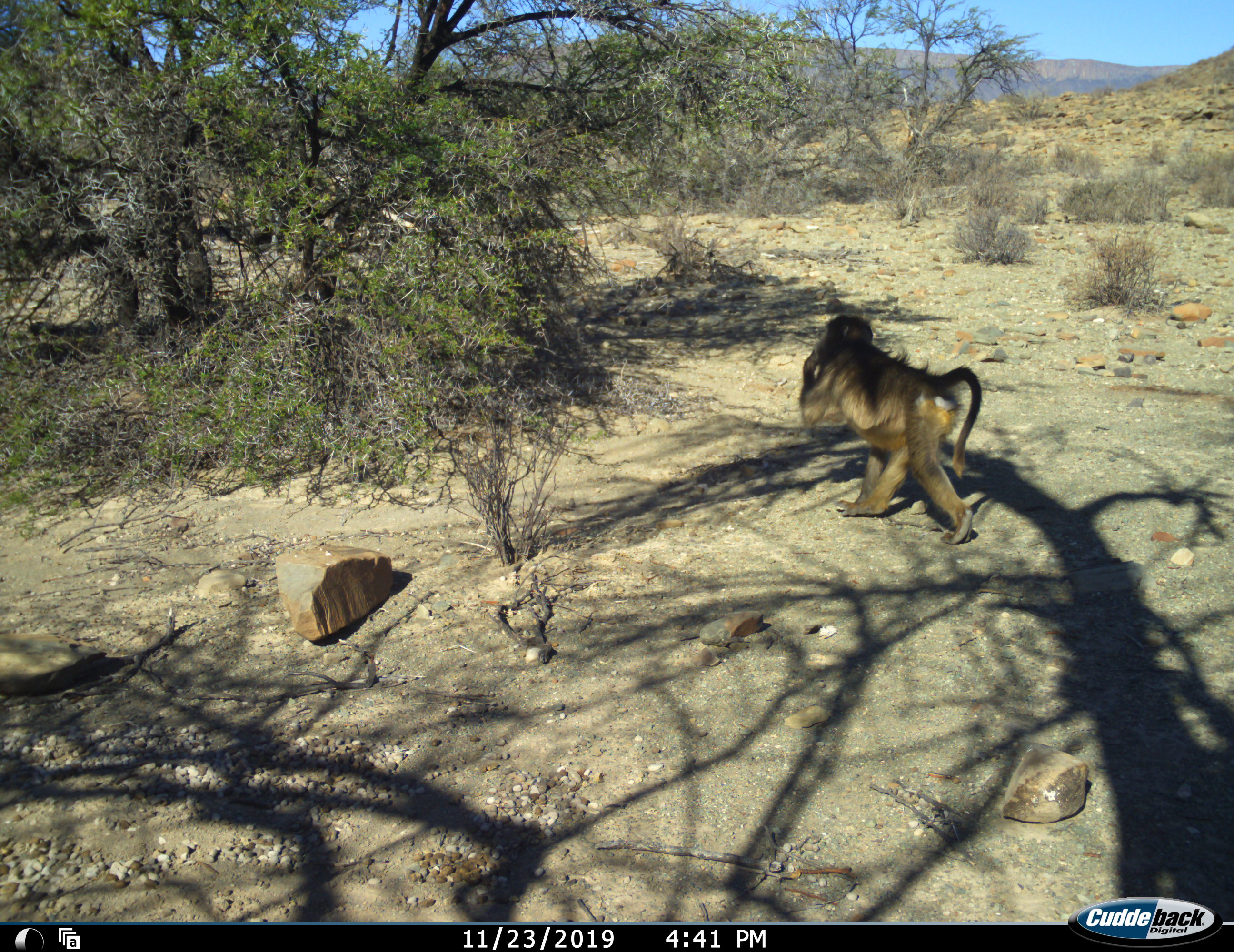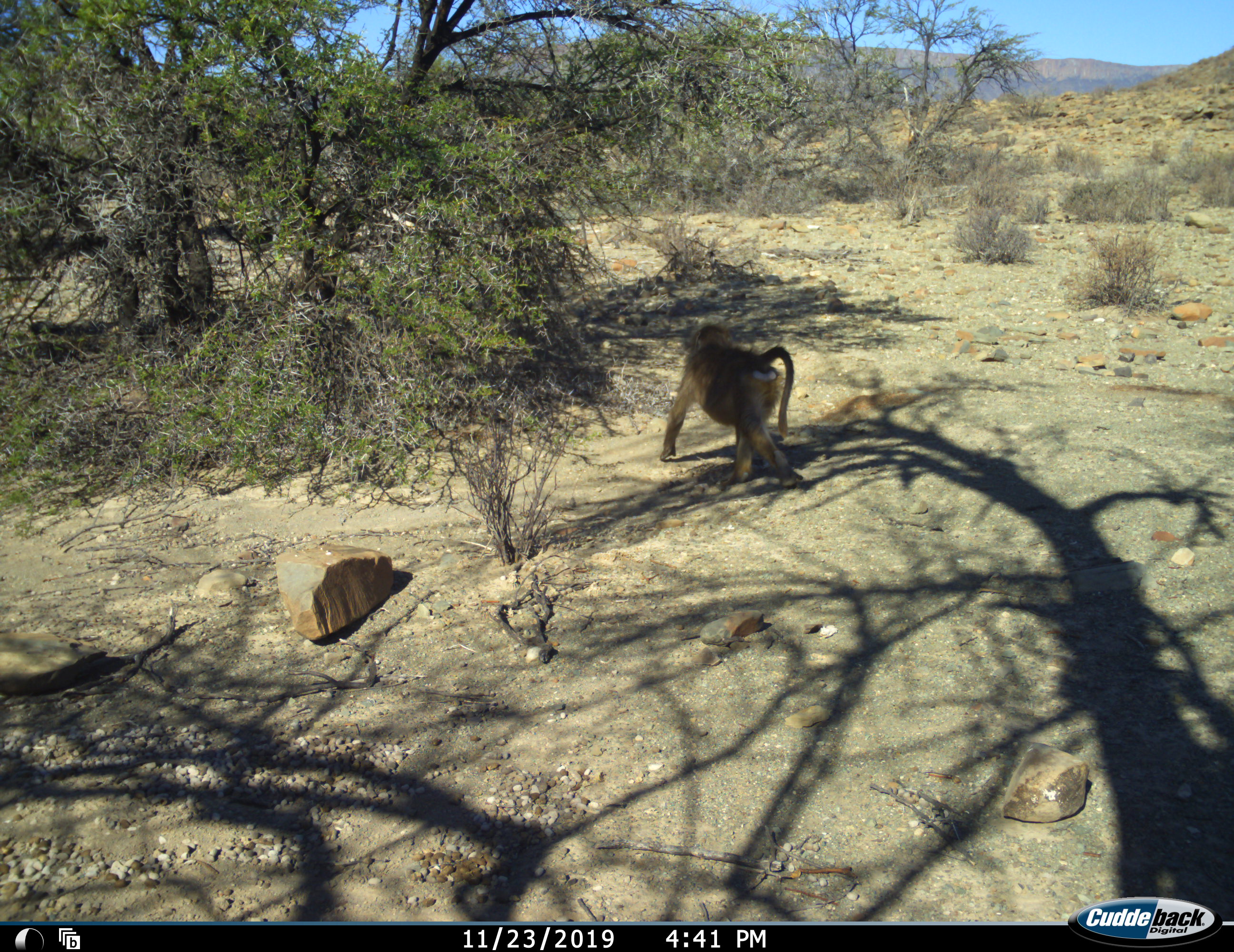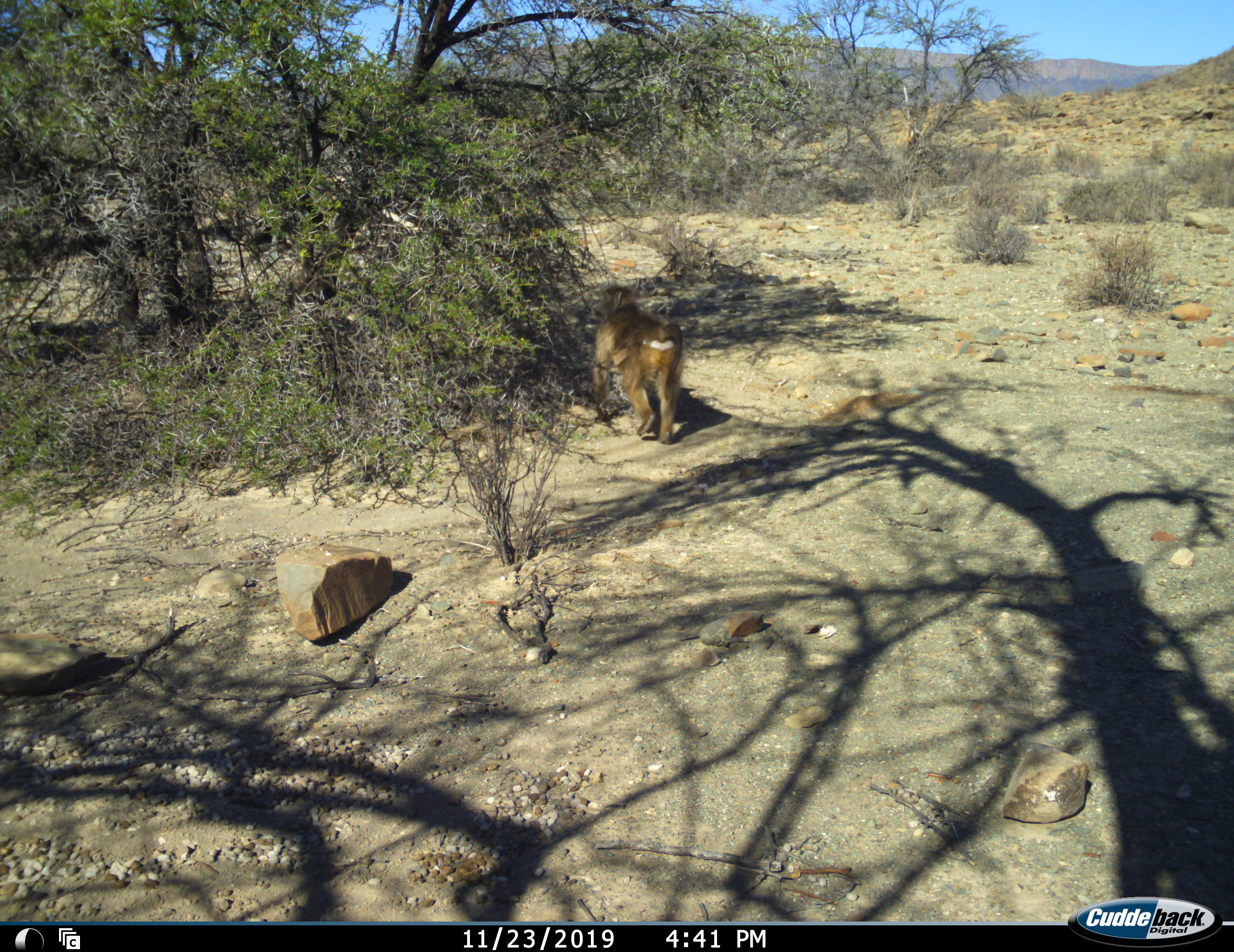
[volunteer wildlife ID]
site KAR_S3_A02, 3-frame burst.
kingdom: Animalia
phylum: Chordata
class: Mammalia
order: Primates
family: Cercopithecidae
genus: Papio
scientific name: Papio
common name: baboon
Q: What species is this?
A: Baboon (Papio).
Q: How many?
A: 1.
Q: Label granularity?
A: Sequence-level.